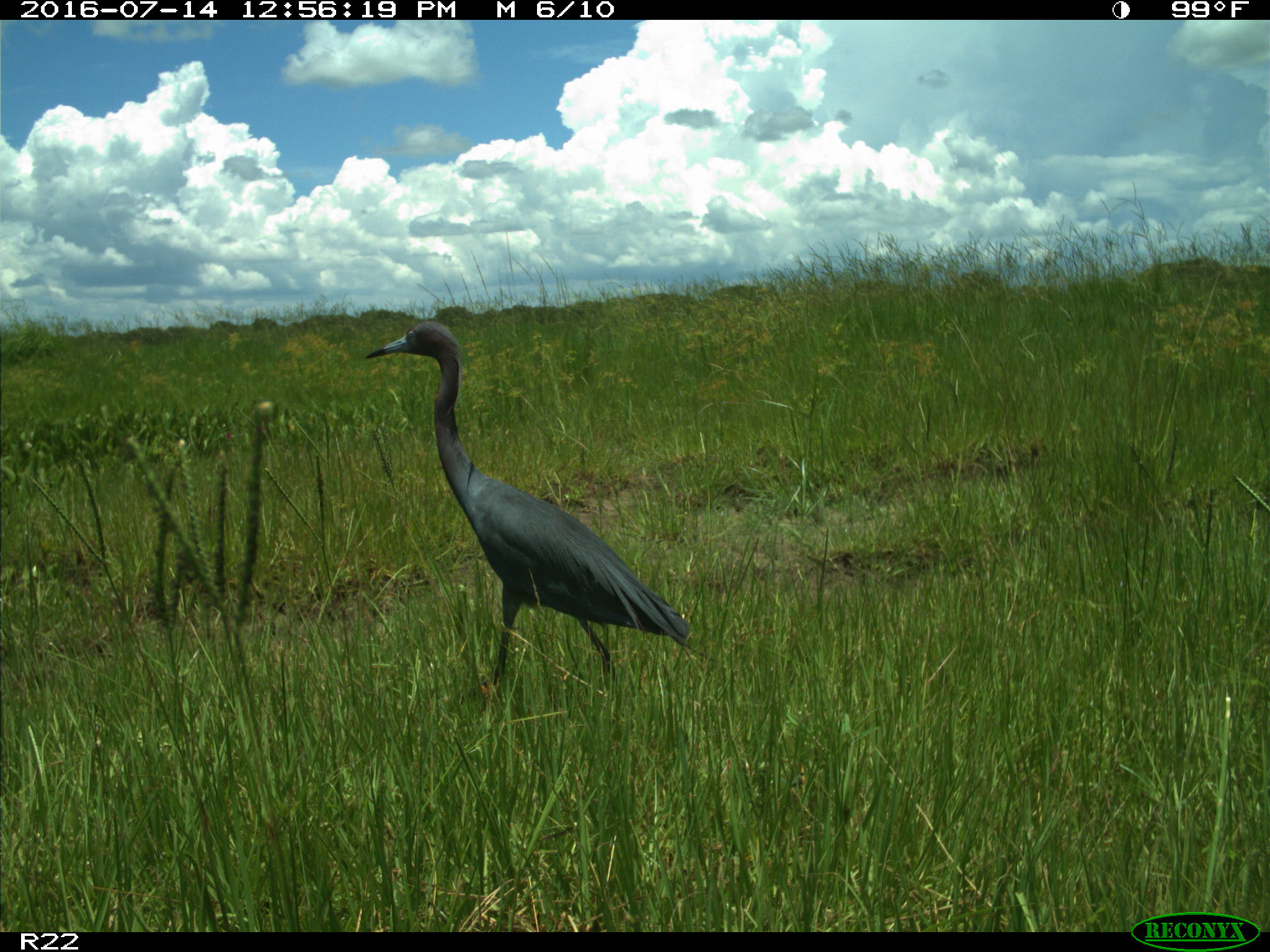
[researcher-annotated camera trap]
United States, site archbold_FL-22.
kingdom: Animalia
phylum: Chordata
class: Aves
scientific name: Aves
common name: birds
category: unidentified bird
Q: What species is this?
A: Unidentified bird (birds) (Aves).